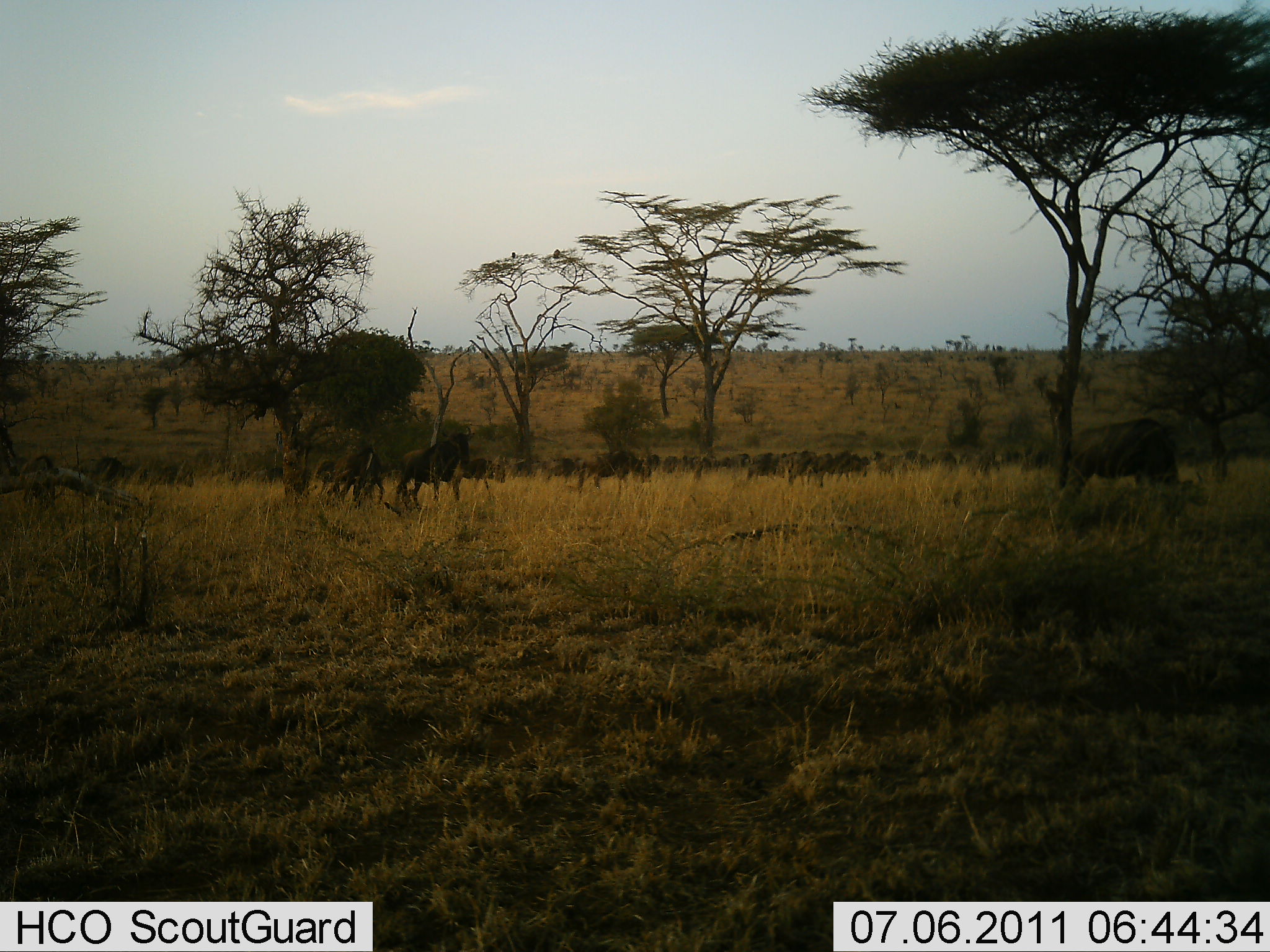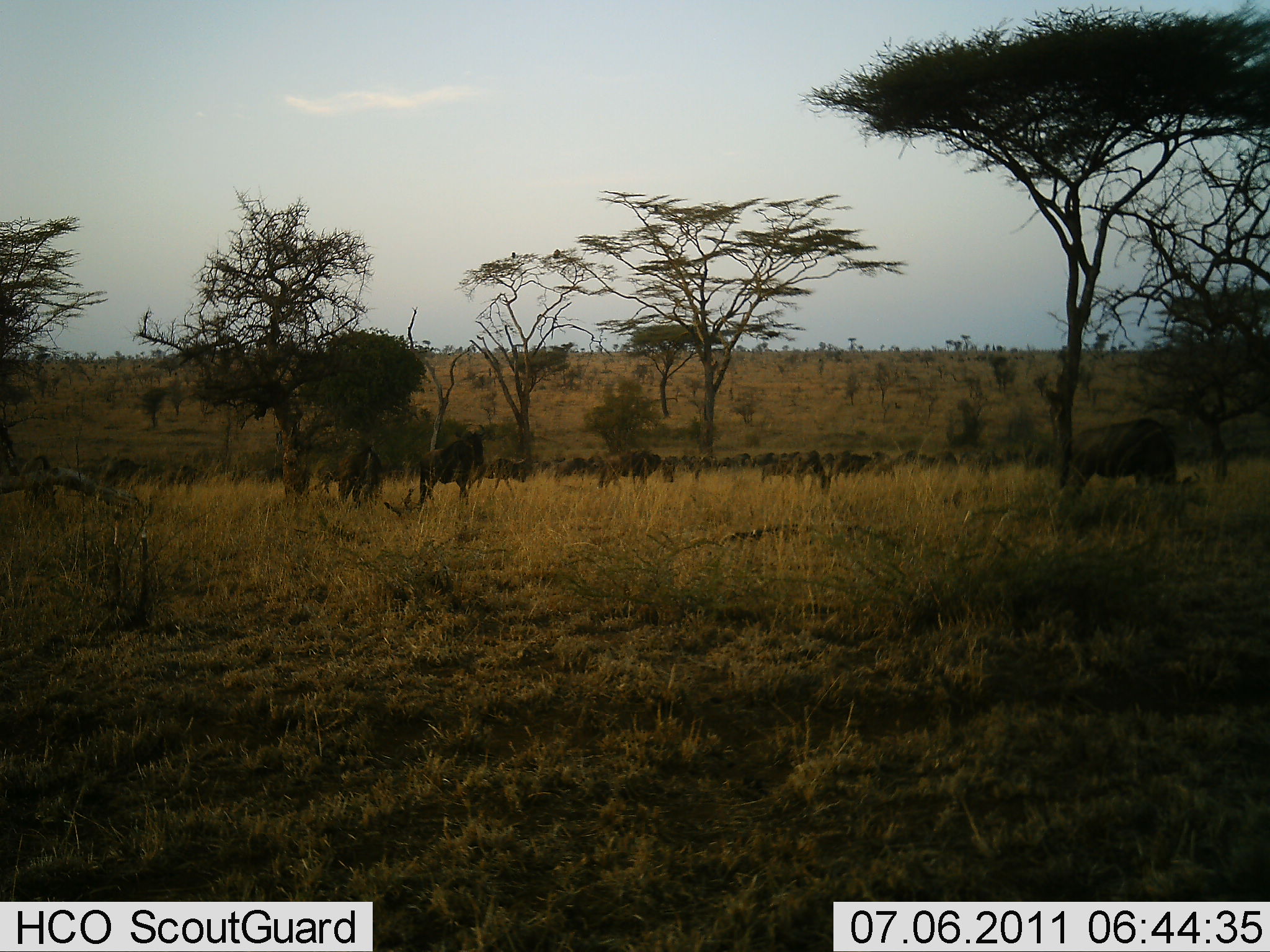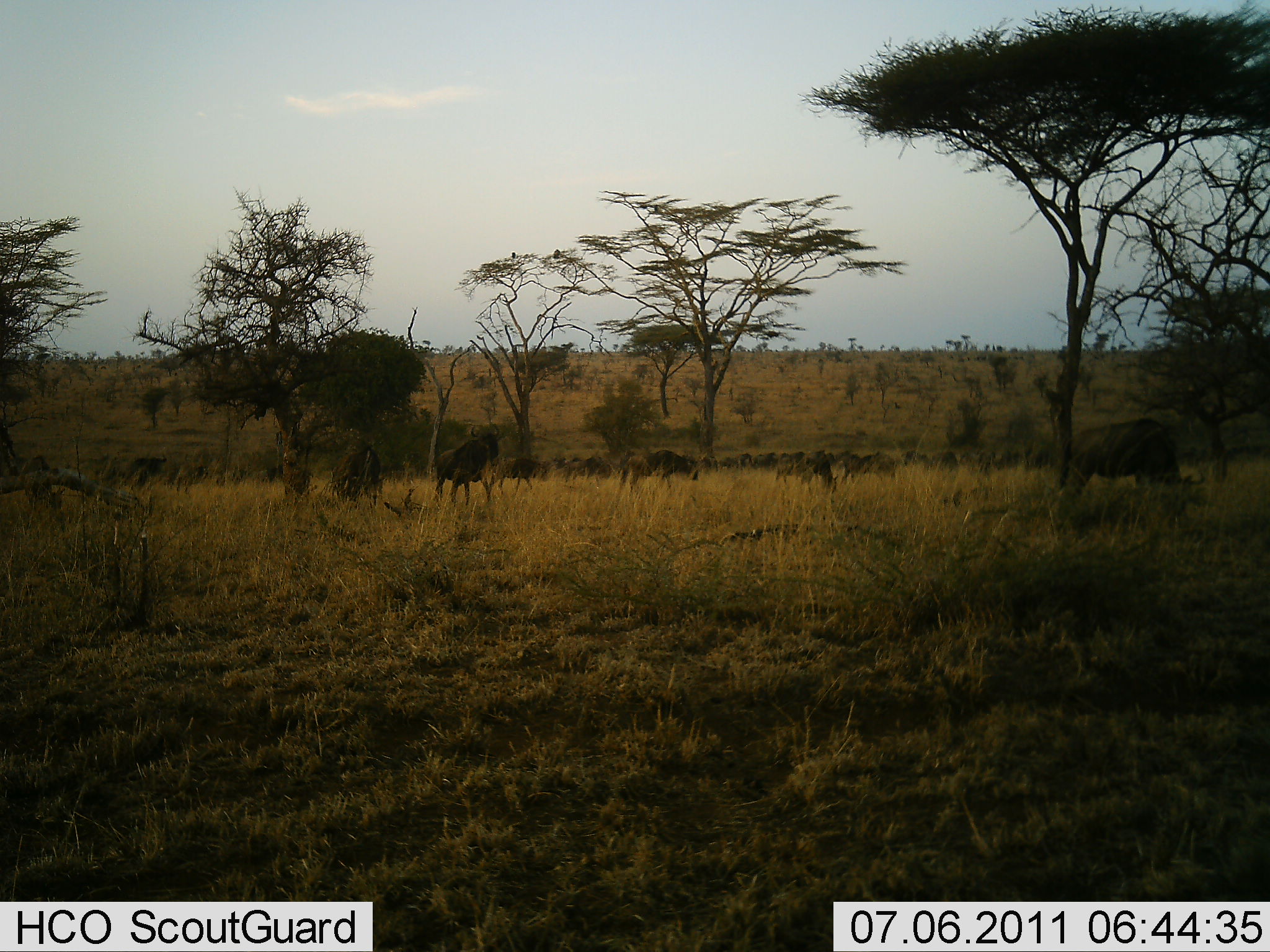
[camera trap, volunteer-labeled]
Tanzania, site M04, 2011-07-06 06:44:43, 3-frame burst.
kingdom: Animalia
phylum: Chordata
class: Mammalia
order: Artiodactyla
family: Bovidae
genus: Connochaetes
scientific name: Connochaetes taurinus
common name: blue wildebeest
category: wildebeest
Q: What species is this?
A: Wildebeest (blue wildebeest) (Connochaetes taurinus).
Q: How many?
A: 11-50.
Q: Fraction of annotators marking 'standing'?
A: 30%.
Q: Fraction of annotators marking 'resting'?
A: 0%.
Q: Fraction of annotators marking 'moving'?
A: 100%.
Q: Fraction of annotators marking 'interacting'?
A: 0%.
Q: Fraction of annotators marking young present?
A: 0%.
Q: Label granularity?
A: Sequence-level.